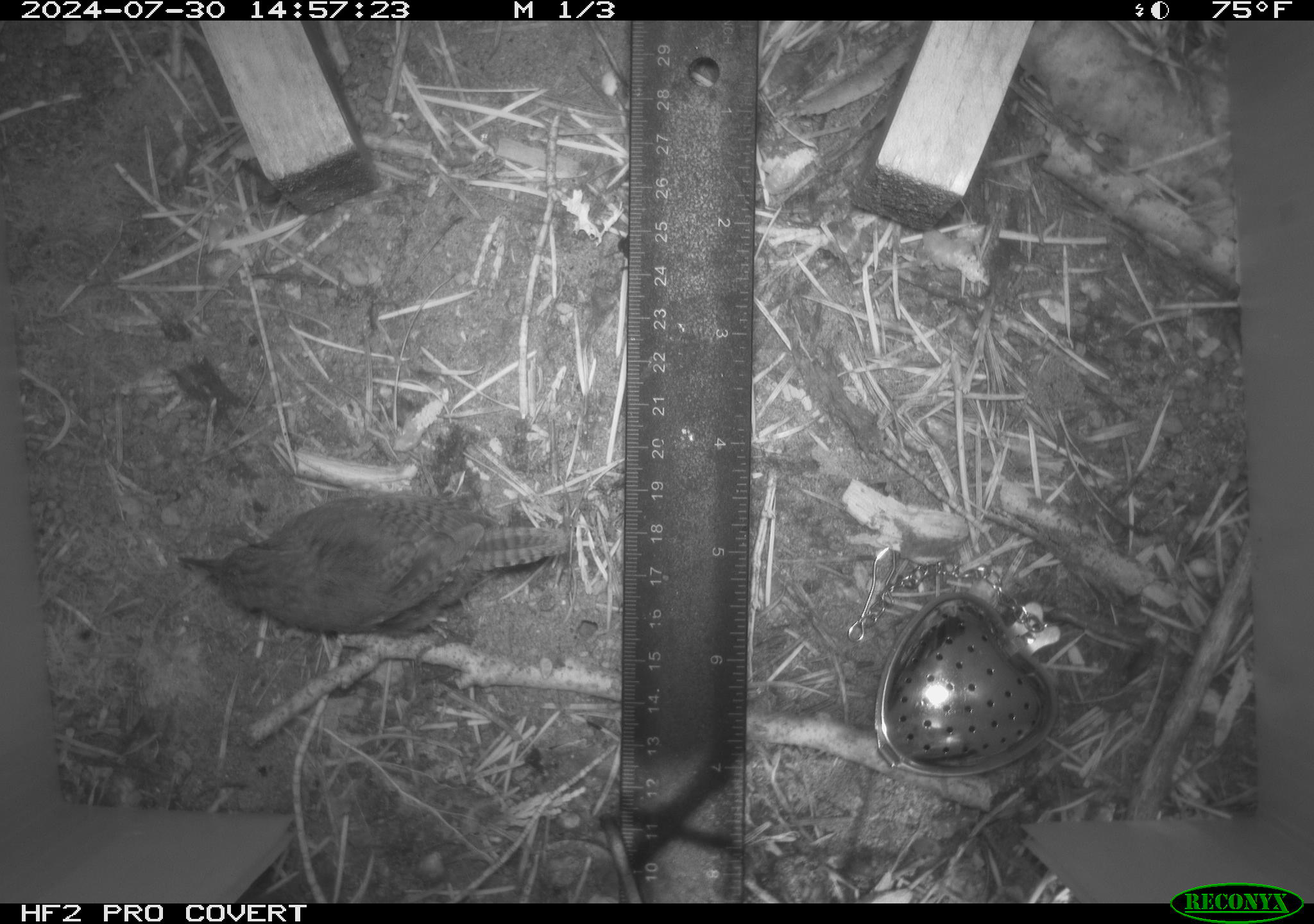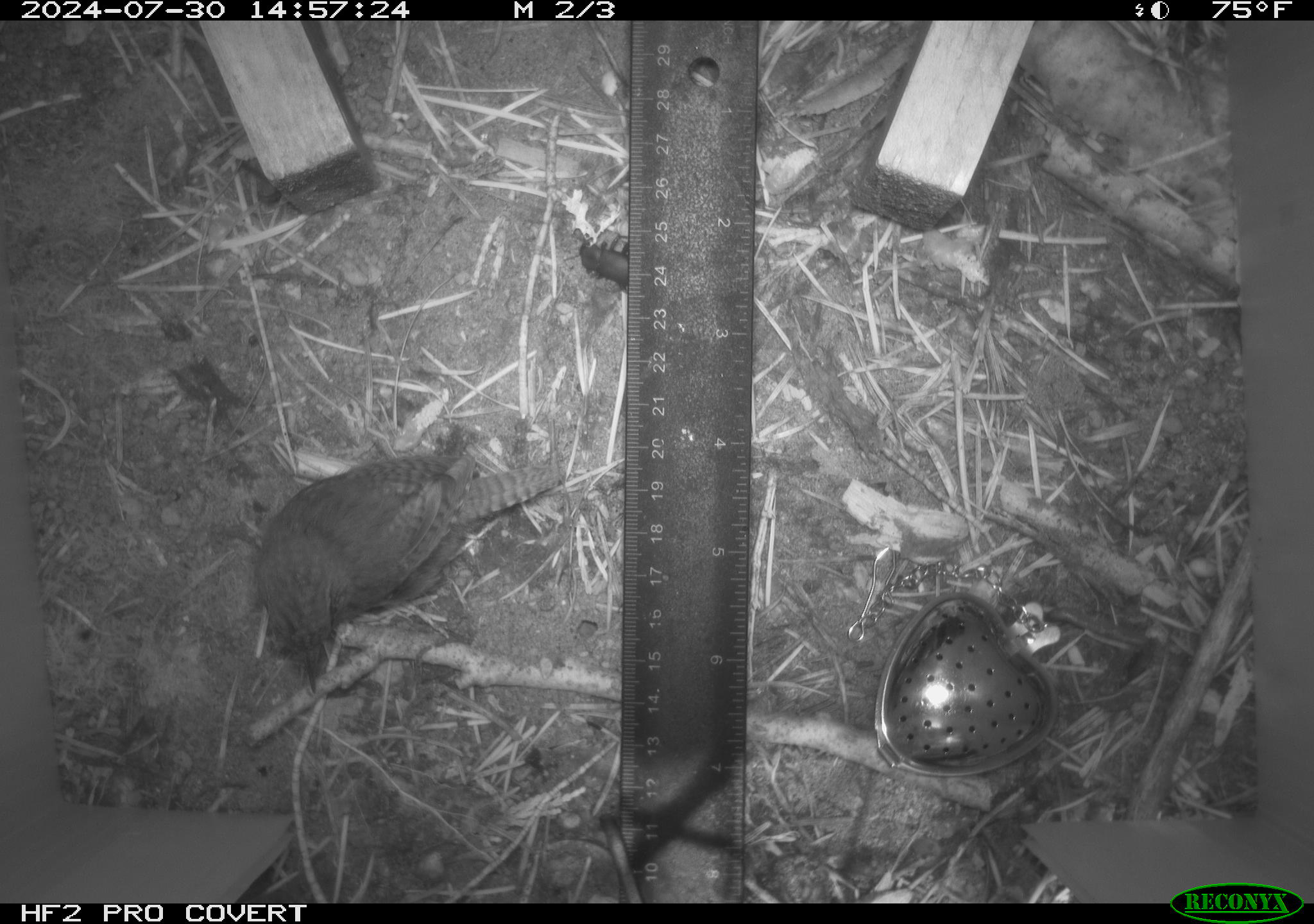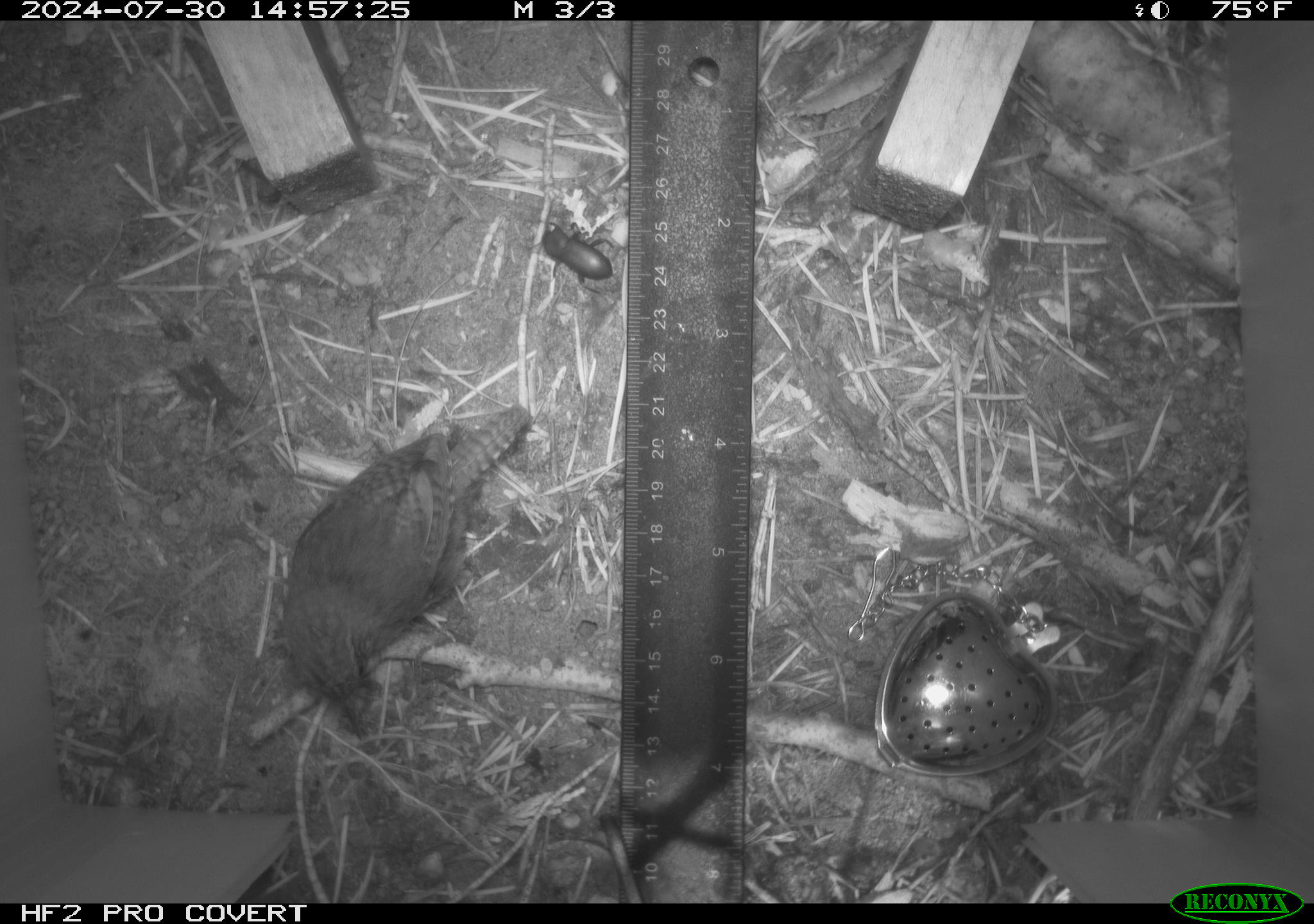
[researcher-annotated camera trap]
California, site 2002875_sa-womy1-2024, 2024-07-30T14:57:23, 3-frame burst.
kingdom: Animalia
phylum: Chordata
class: Aves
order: Passeriformes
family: Troglodytidae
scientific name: Troglodytidae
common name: wren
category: troglodytidae family